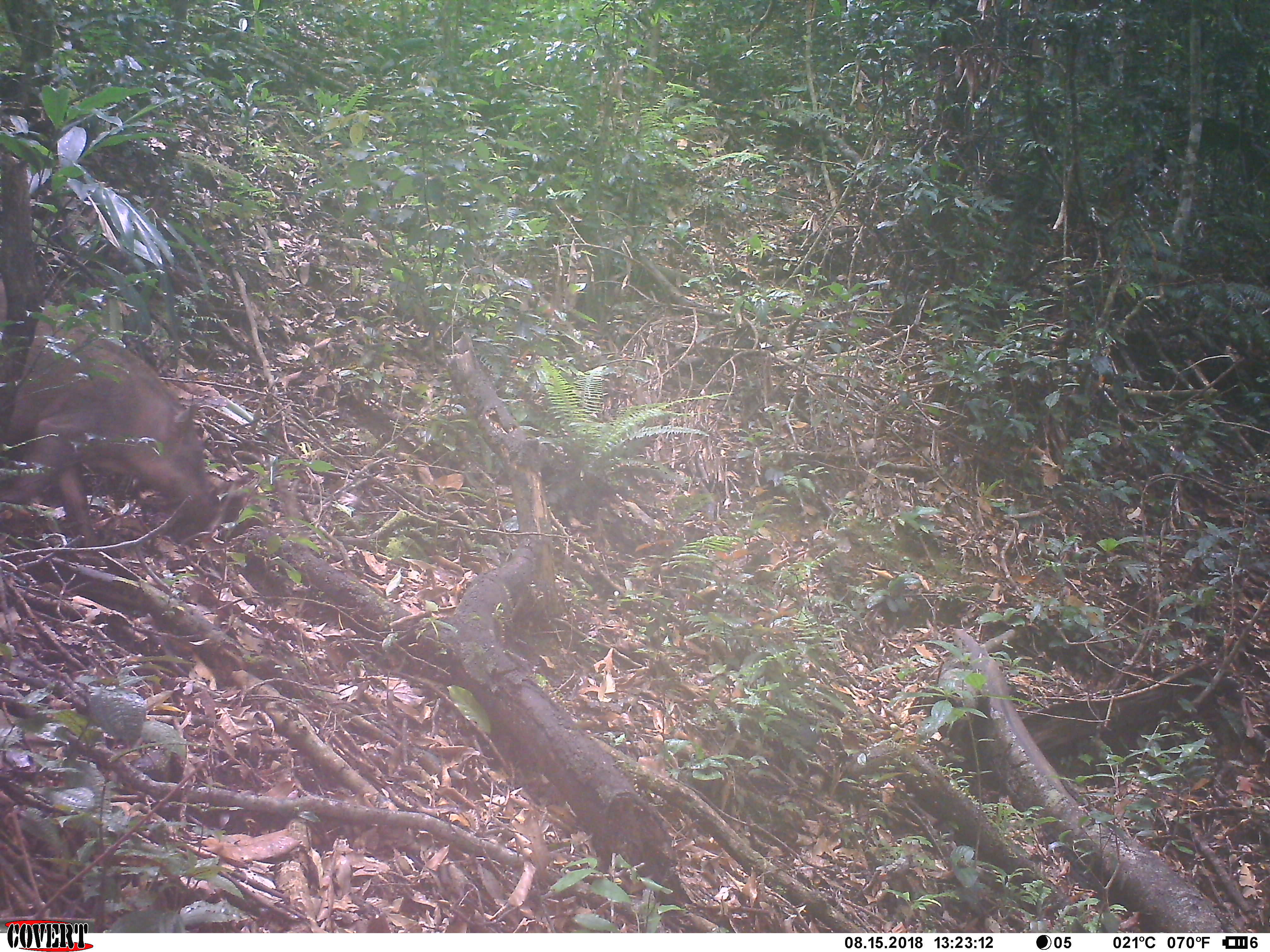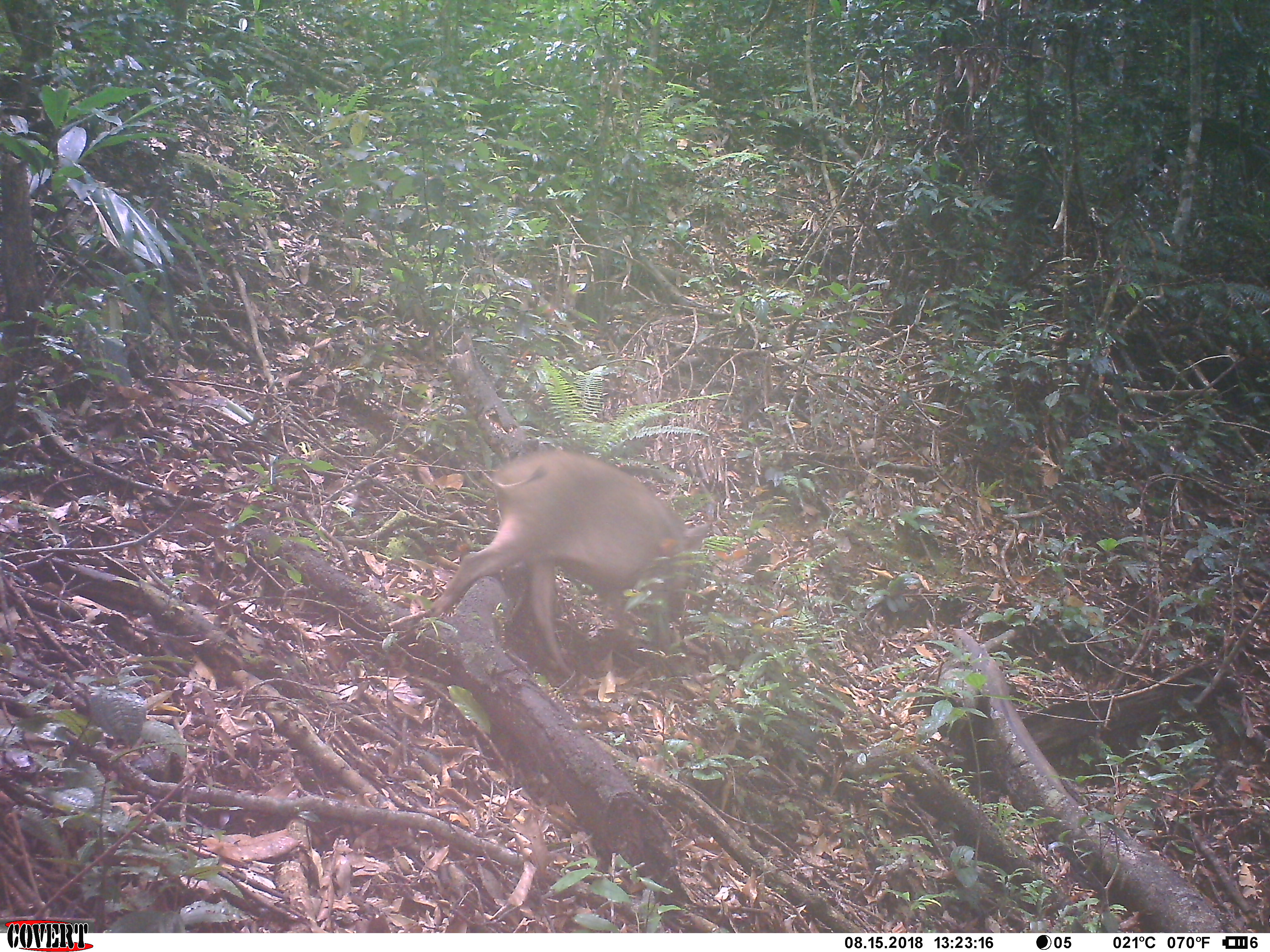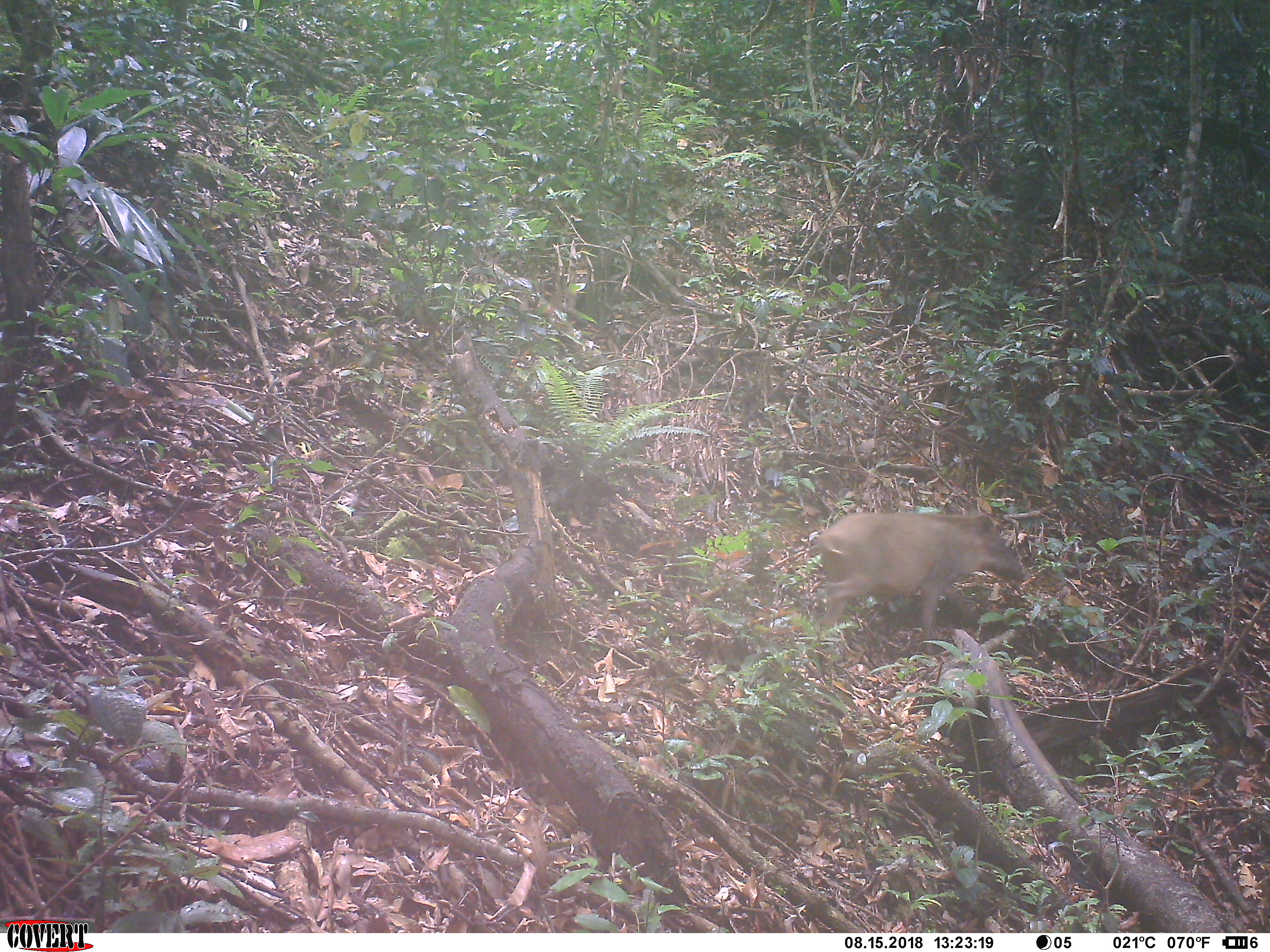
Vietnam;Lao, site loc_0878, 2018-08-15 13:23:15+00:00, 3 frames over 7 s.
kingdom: Animalia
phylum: Chordata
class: Mammalia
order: Artiodactyla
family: Suidae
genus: Sus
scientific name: Sus scrofa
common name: eurasian wild pig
Eurasian wild pig (Sus scrofa). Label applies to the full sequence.